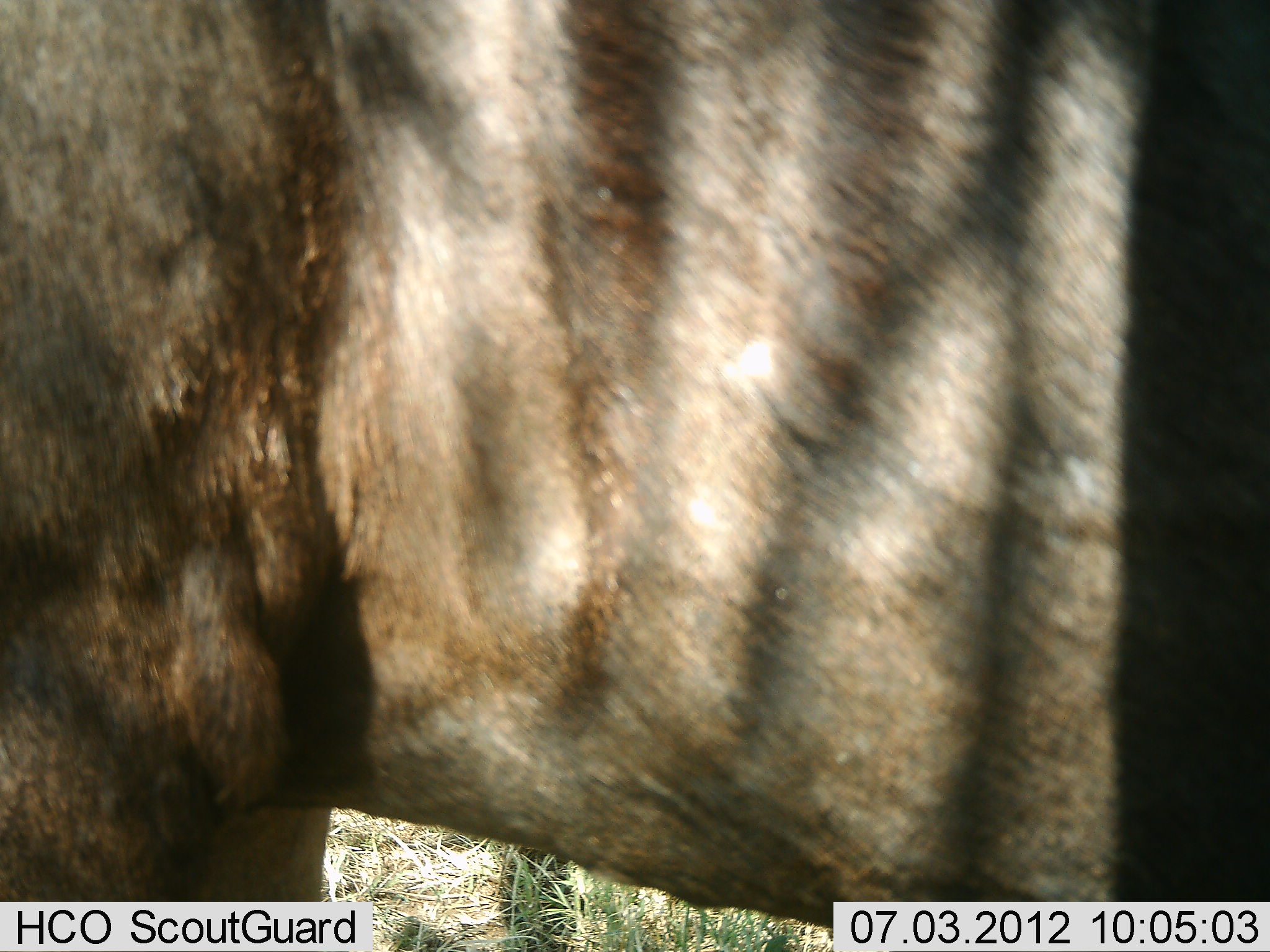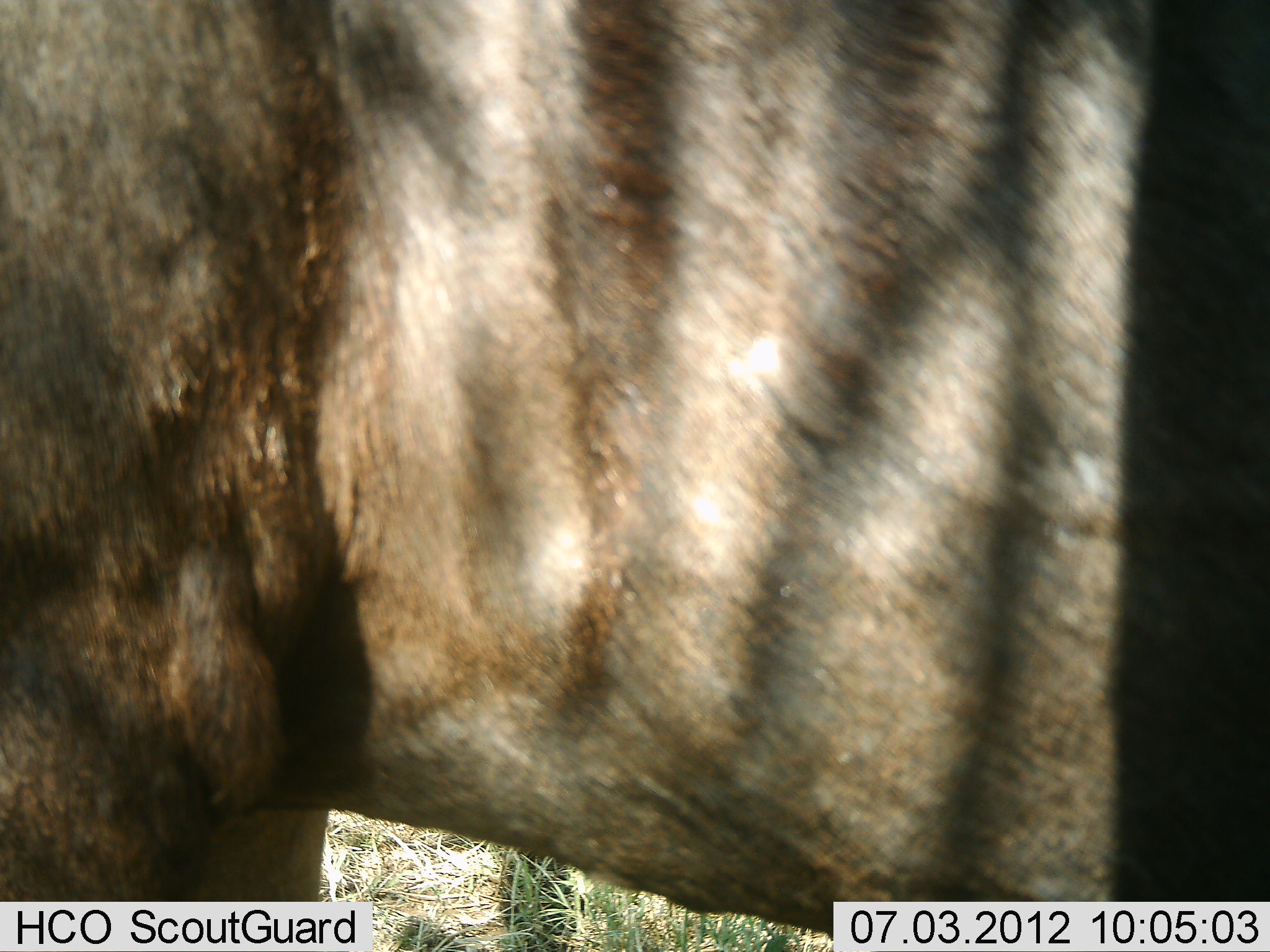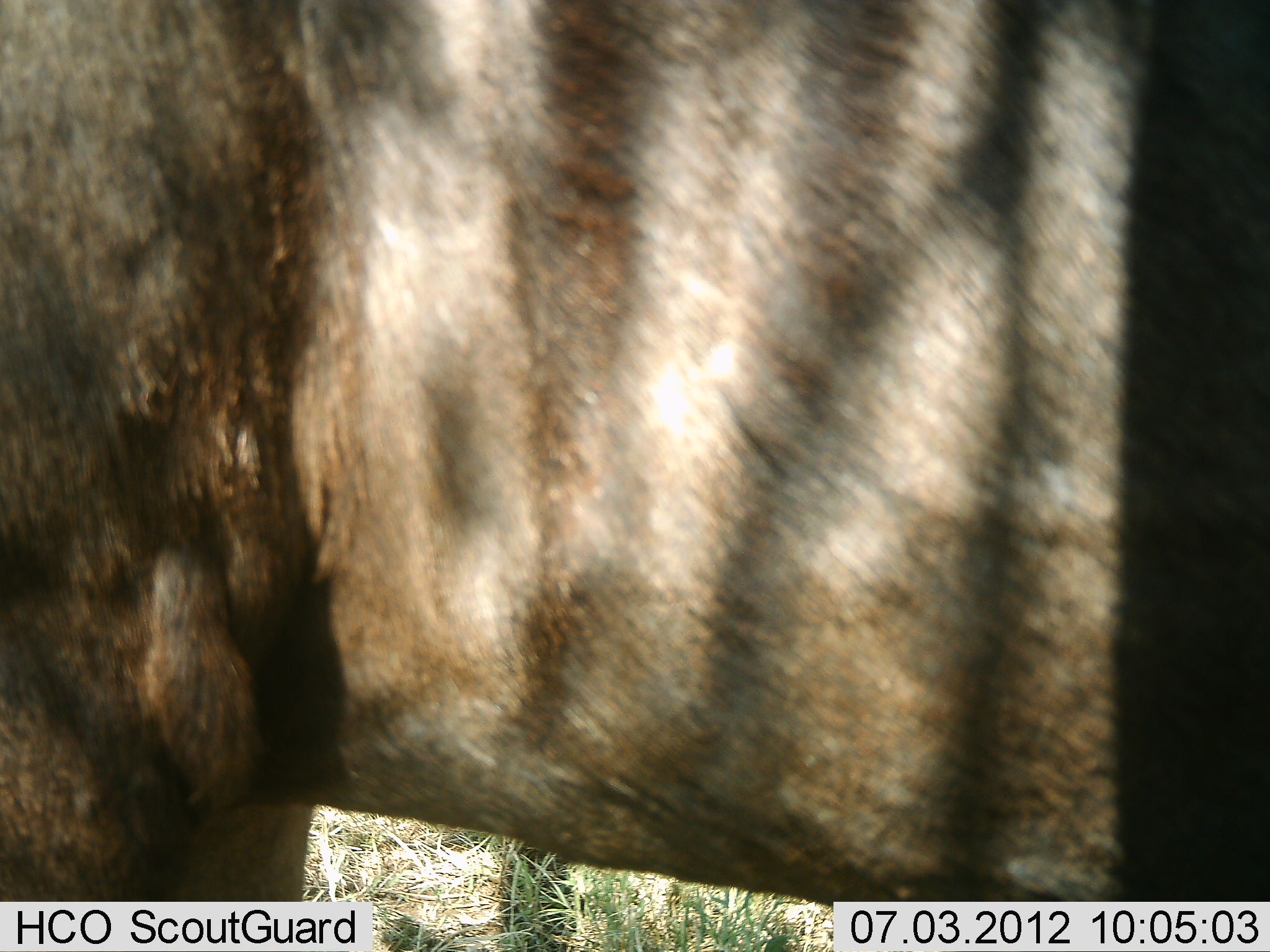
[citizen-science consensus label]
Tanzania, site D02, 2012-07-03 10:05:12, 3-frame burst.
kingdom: Animalia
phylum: Chordata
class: Mammalia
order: Artiodactyla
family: Bovidae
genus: Connochaetes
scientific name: Connochaetes taurinus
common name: blue wildebeest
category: wildebeest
Wildebeest (blue wildebeest) (Connochaetes taurinus), count 1. Behavior (volunteer vote fractions): standing 100%, resting 0%, moving 0%, interacting 0%. Young present (vote fraction): 0%. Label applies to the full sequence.